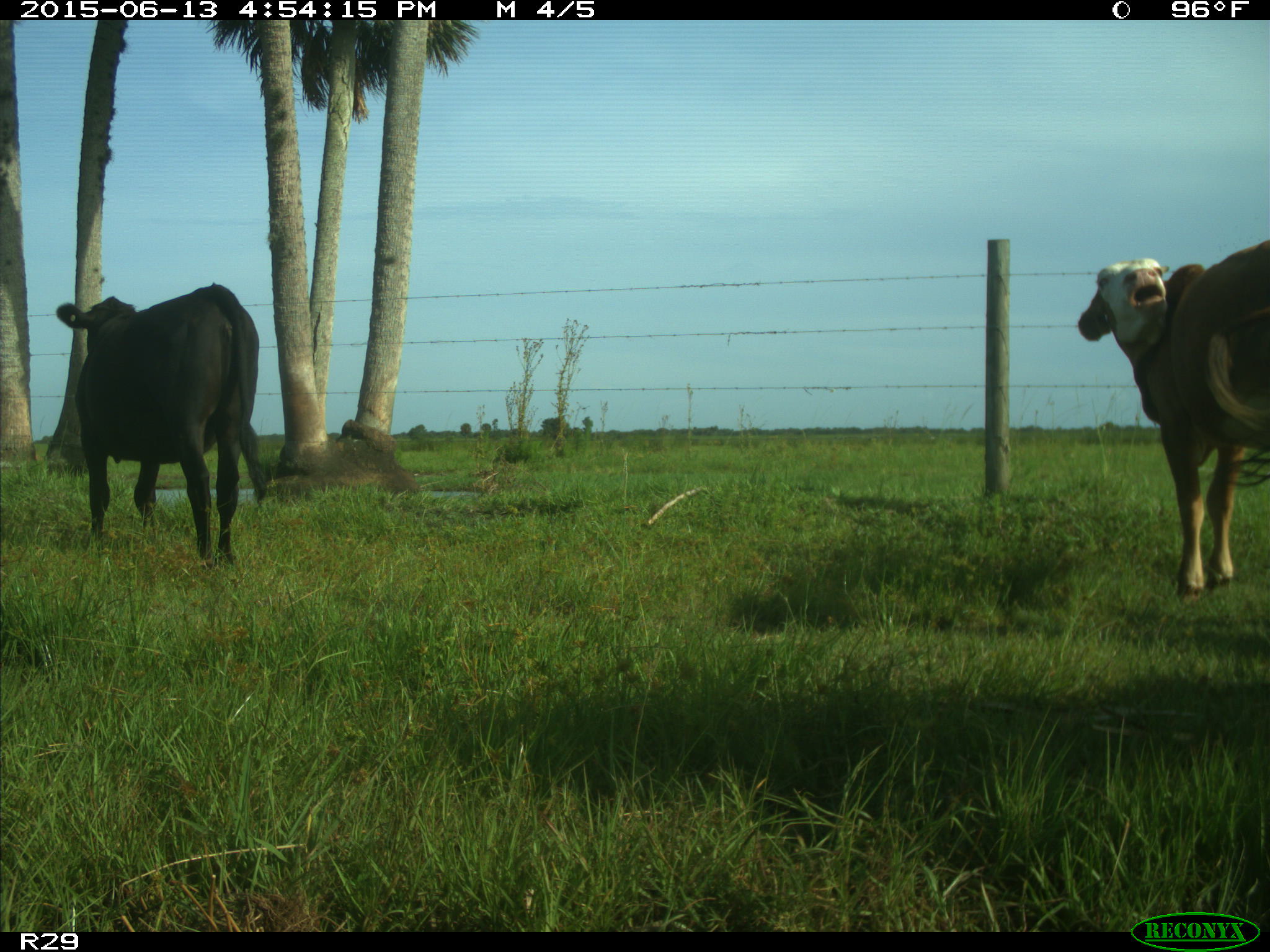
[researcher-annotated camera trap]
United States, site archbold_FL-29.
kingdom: Animalia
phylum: Chordata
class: Mammalia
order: Artiodactyla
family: Bovidae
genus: Bos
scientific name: Bos taurus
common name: domestic cow